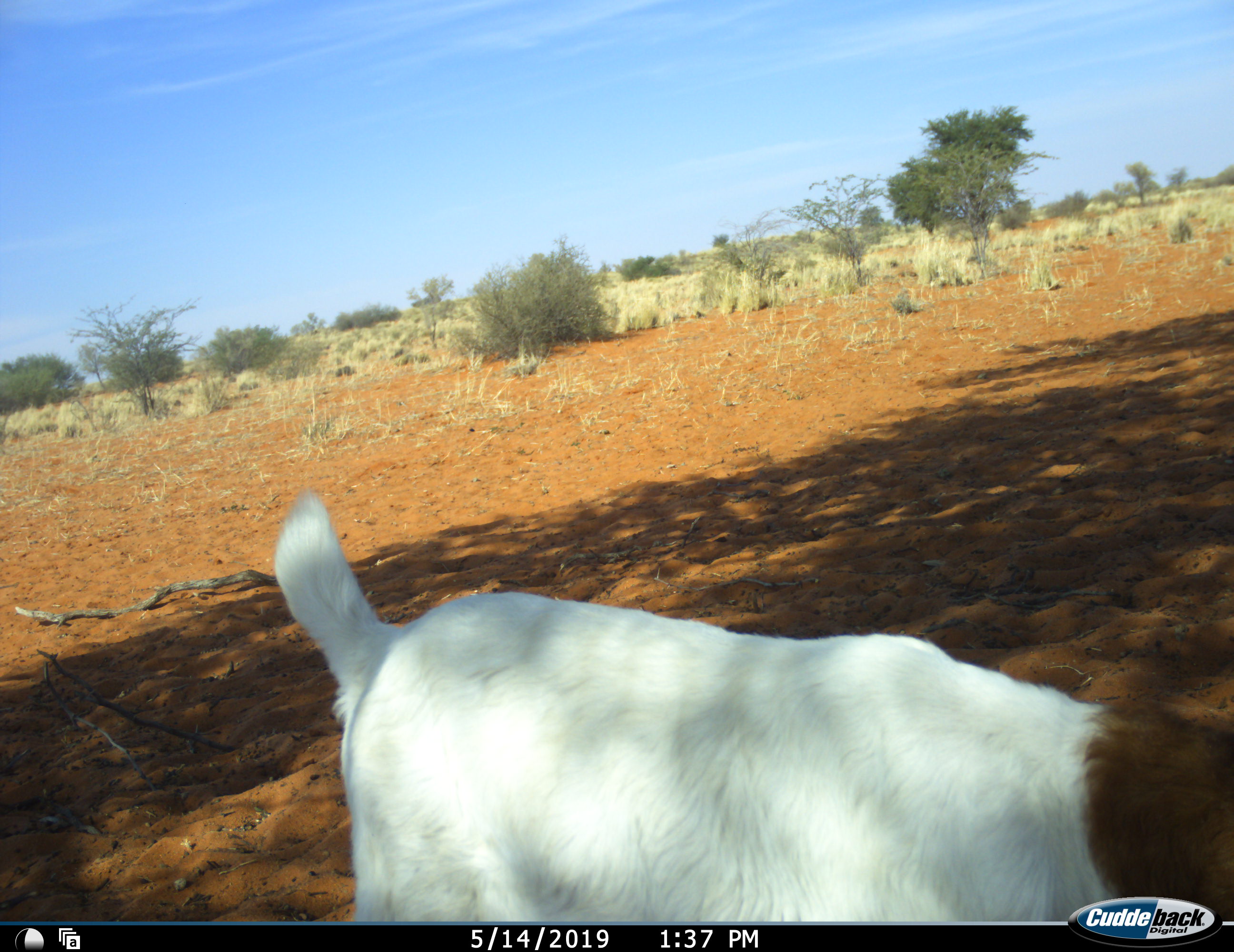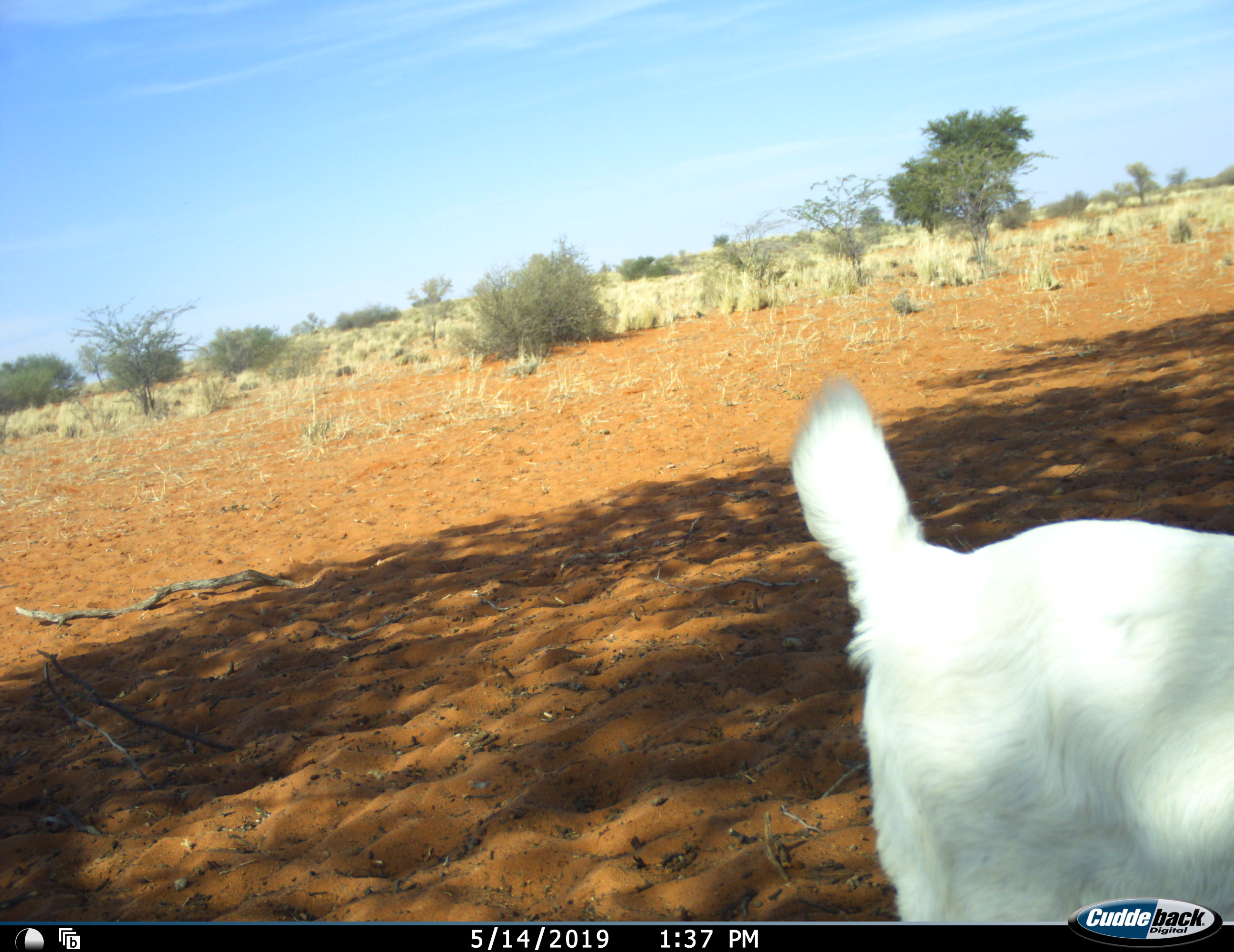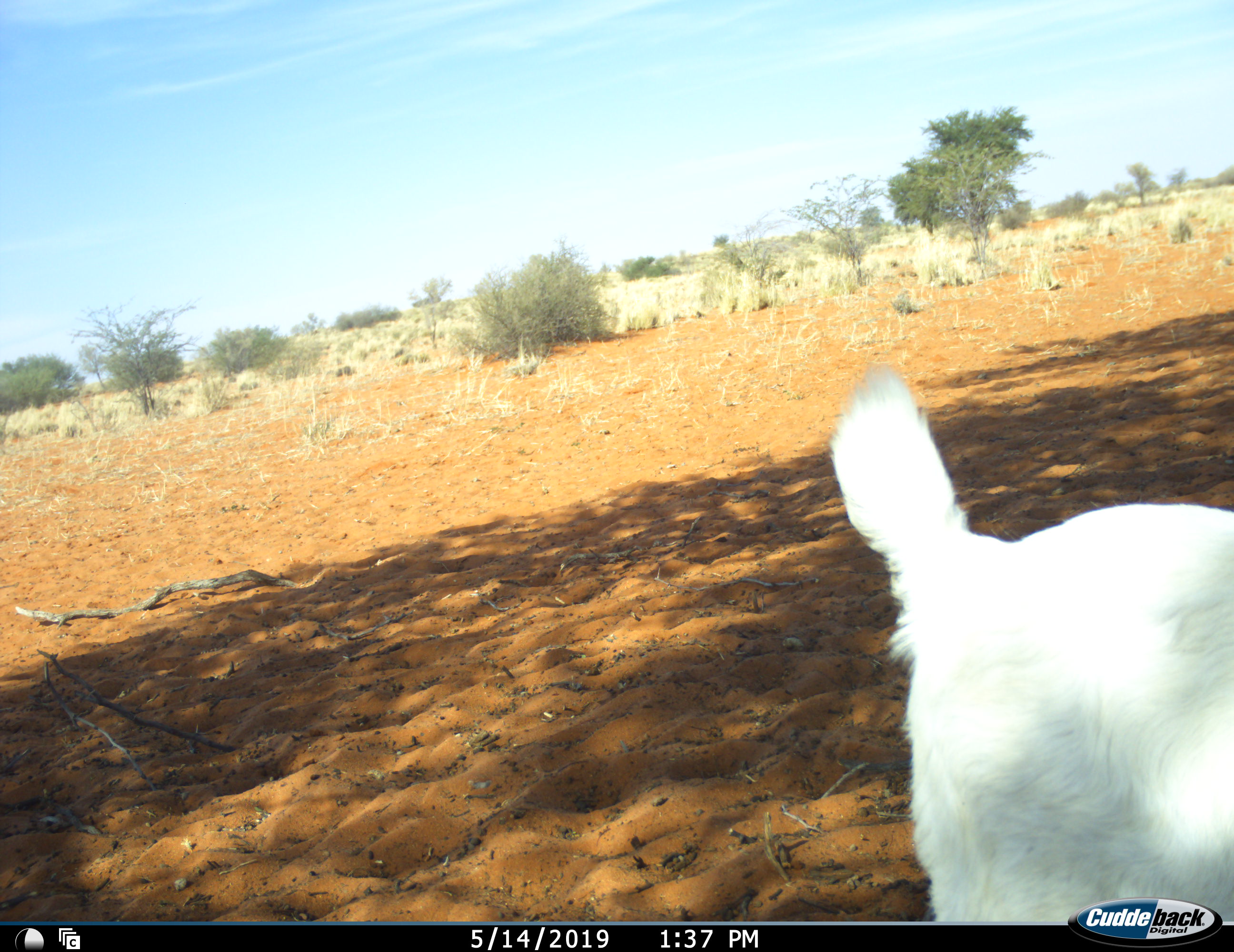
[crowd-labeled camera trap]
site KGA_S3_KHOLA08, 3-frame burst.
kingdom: Animalia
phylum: Chordata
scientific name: Vertebrata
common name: domestic animal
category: domesticanimal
Domesticanimal (domestic animal) (Vertebrata), count 1. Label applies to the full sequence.